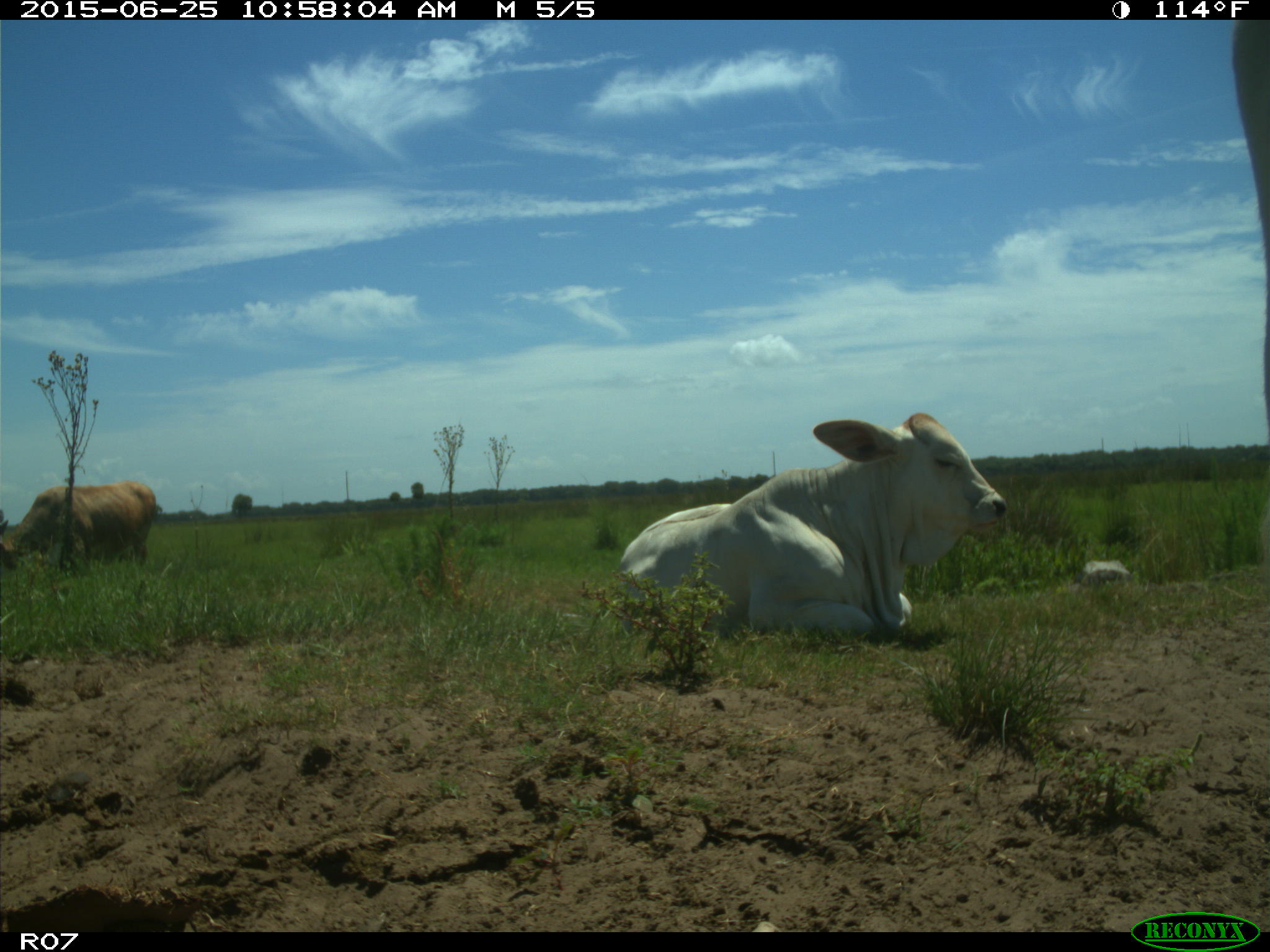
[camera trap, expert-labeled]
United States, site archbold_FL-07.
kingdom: Animalia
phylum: Chordata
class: Mammalia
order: Artiodactyla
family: Bovidae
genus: Bos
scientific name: Bos taurus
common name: domestic cow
Bos taurus (domestic cow).